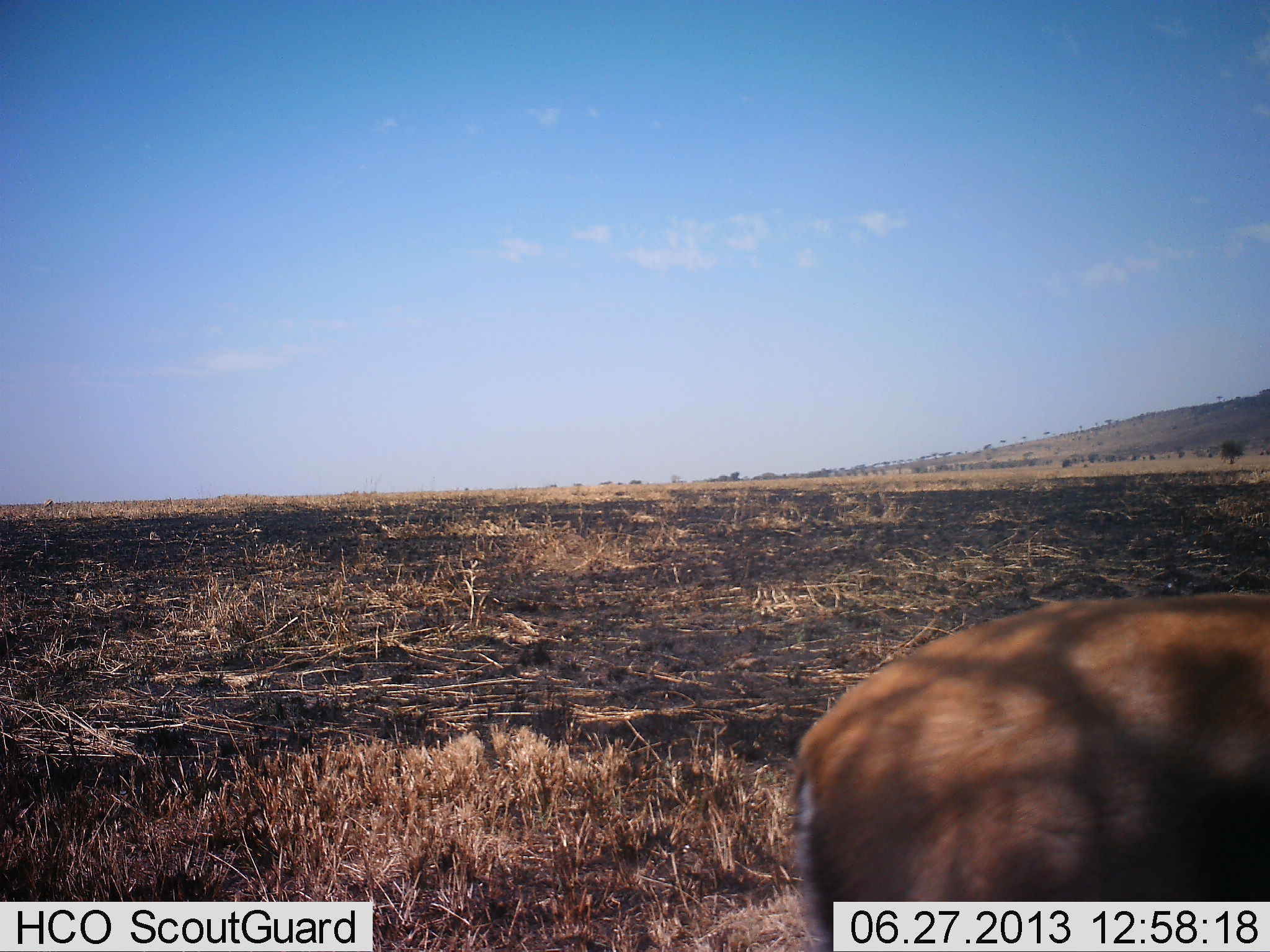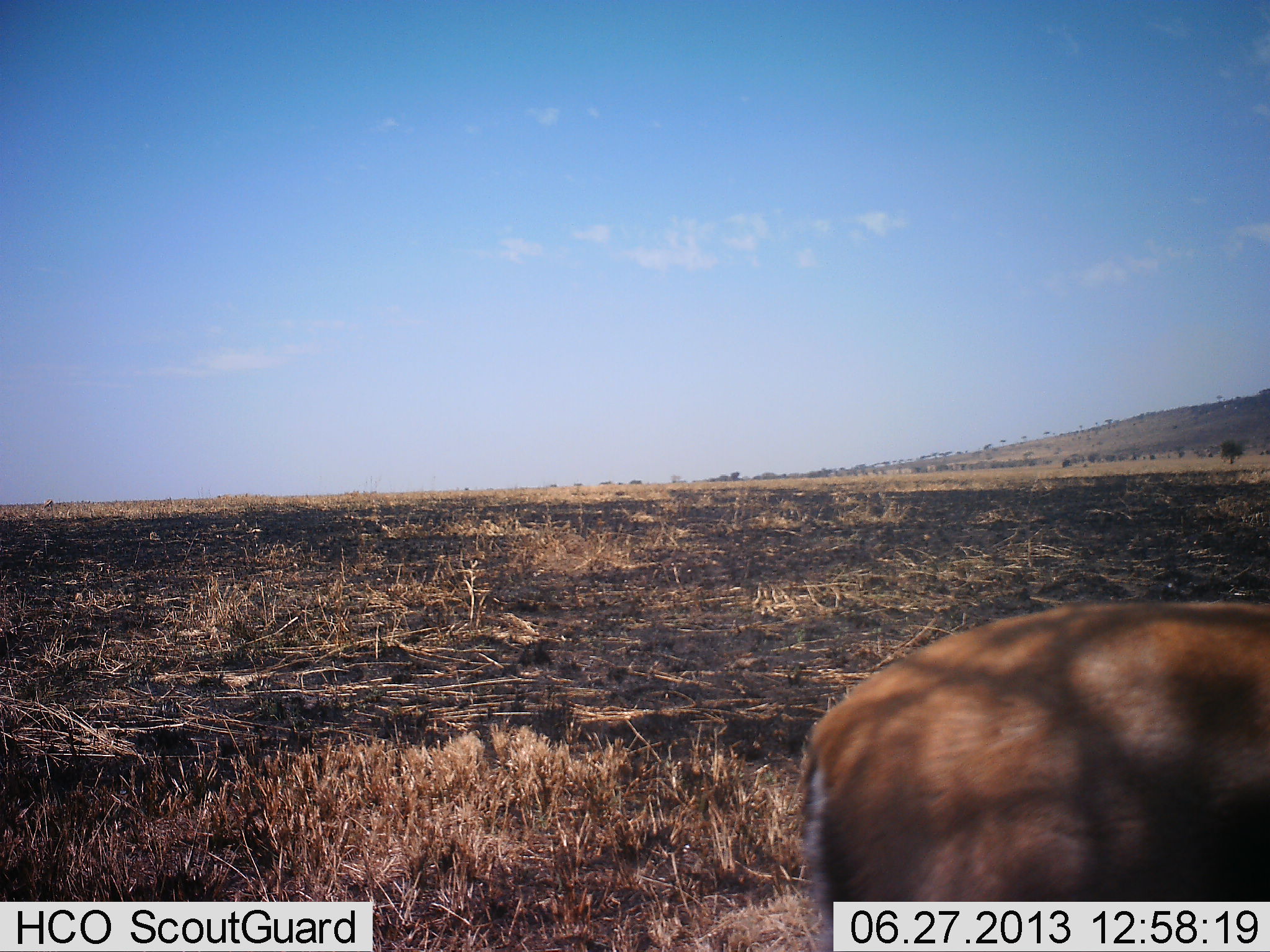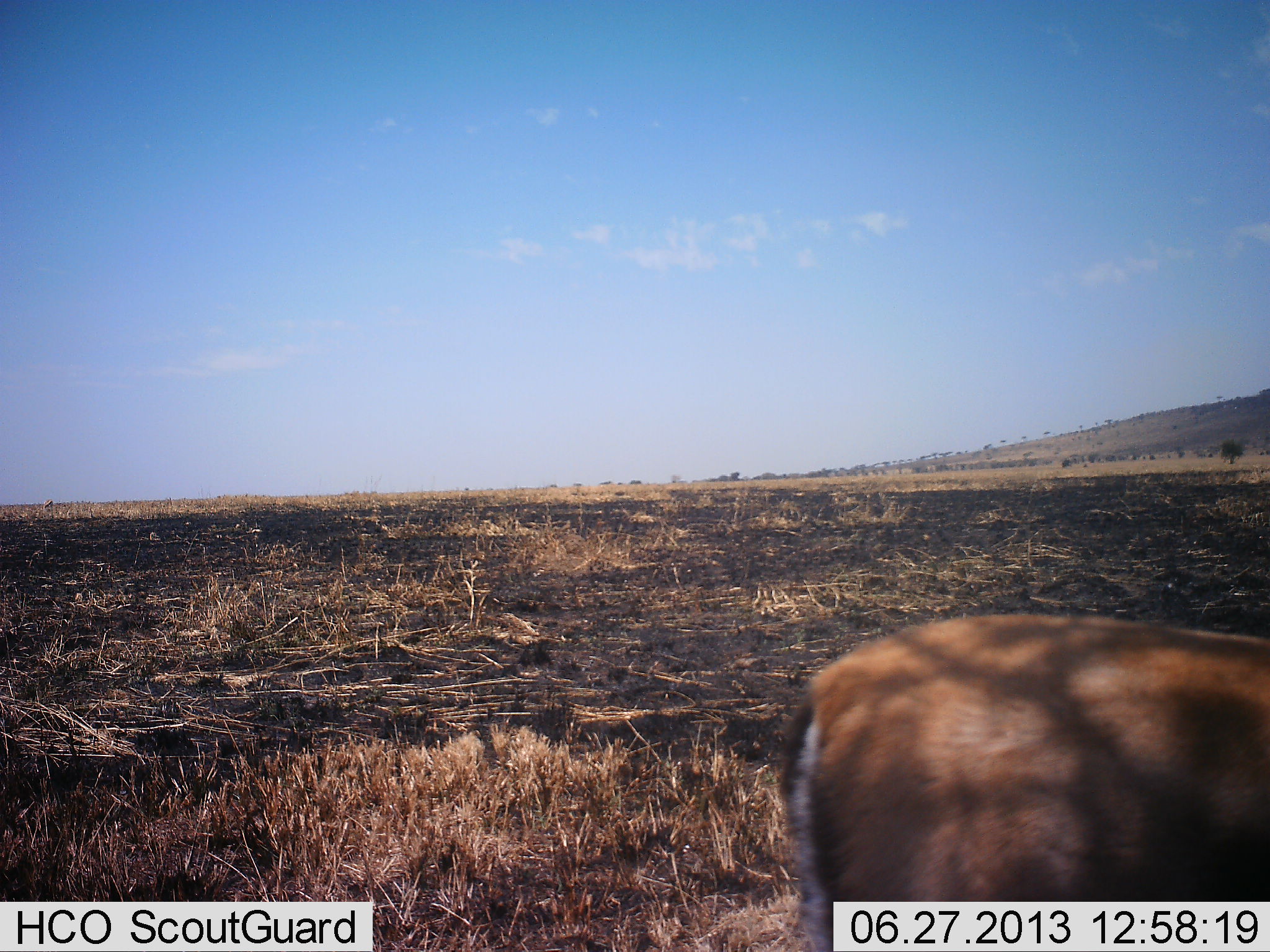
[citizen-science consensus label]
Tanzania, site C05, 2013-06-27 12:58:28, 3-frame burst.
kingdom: Animalia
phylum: Chordata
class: Mammalia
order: Artiodactyla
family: Bovidae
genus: Eudorcas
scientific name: Eudorcas thomsonii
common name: thomson's gazelle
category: gazellethomsons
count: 1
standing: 100%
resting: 0%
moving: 0%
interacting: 0%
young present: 0%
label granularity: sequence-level